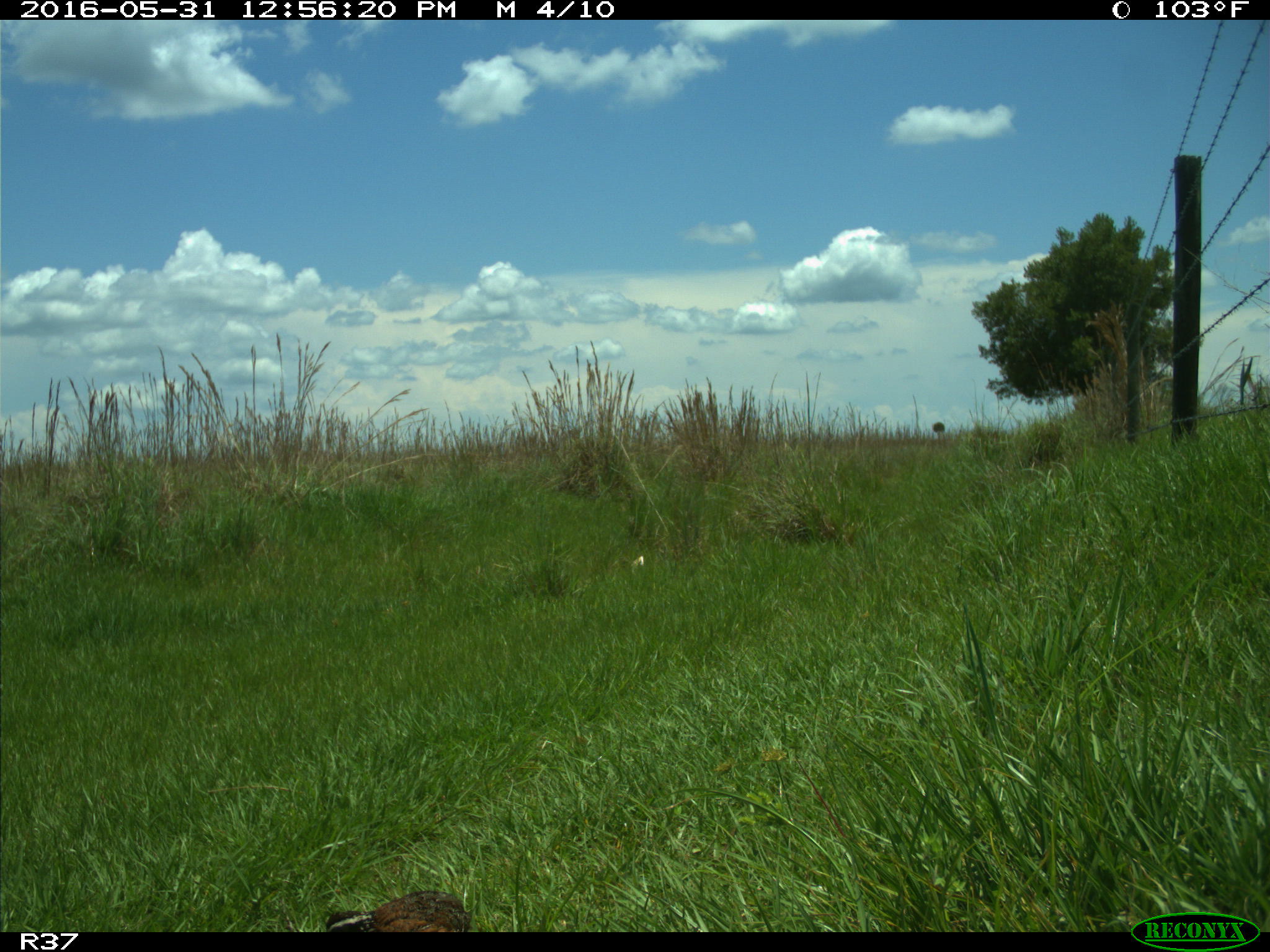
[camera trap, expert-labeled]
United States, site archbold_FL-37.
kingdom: Animalia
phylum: Chordata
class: Aves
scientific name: Aves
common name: birds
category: unidentified bird